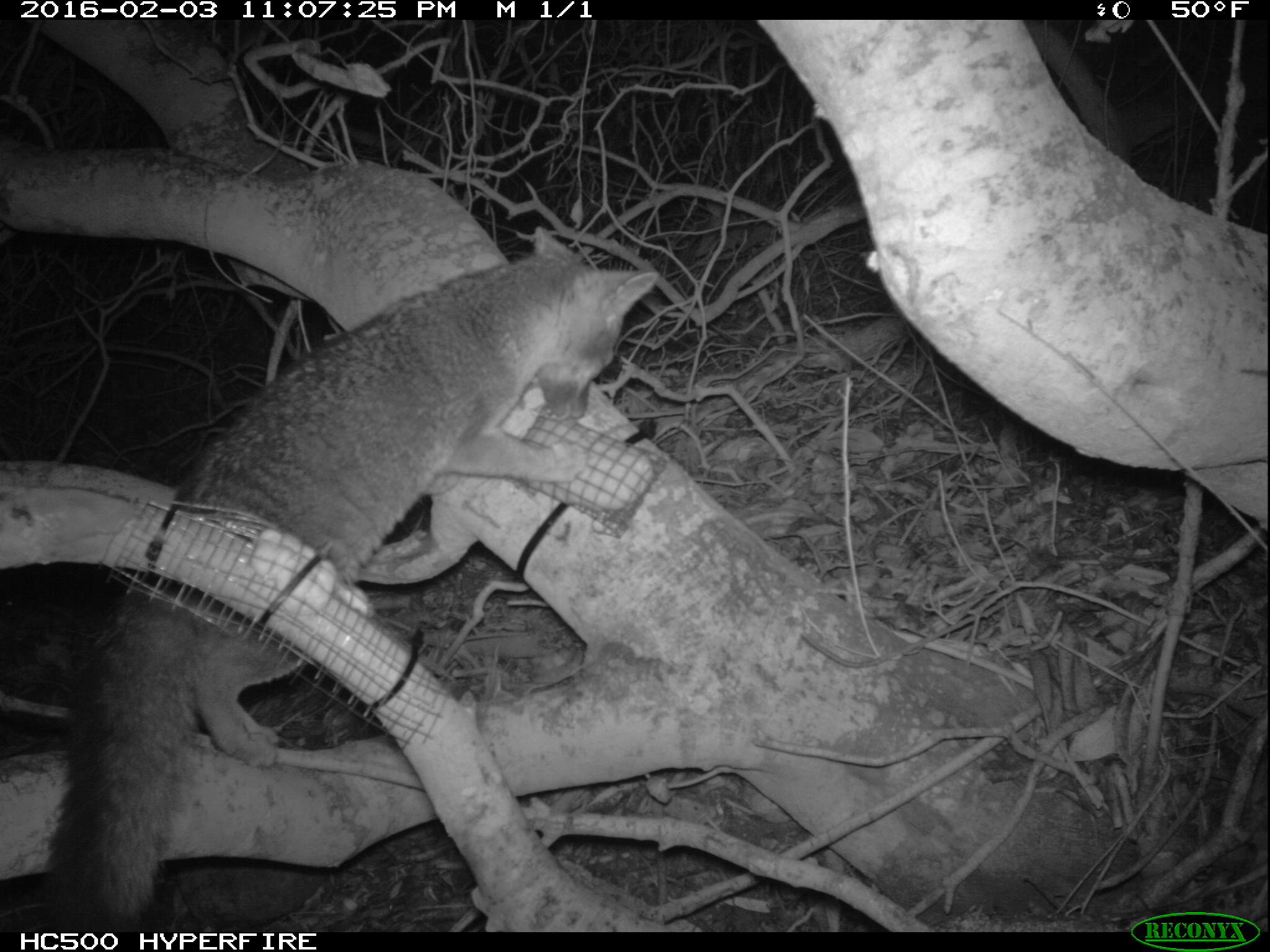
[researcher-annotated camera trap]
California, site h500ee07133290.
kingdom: Animalia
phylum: Chordata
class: Mammalia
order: Carnivora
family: Canidae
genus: Urocyon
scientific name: Urocyon littoralis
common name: island fox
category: fox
Fox (island fox) (Urocyon littoralis).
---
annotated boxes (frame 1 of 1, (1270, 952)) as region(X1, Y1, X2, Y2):
fox: region(45, 226, 659, 932)